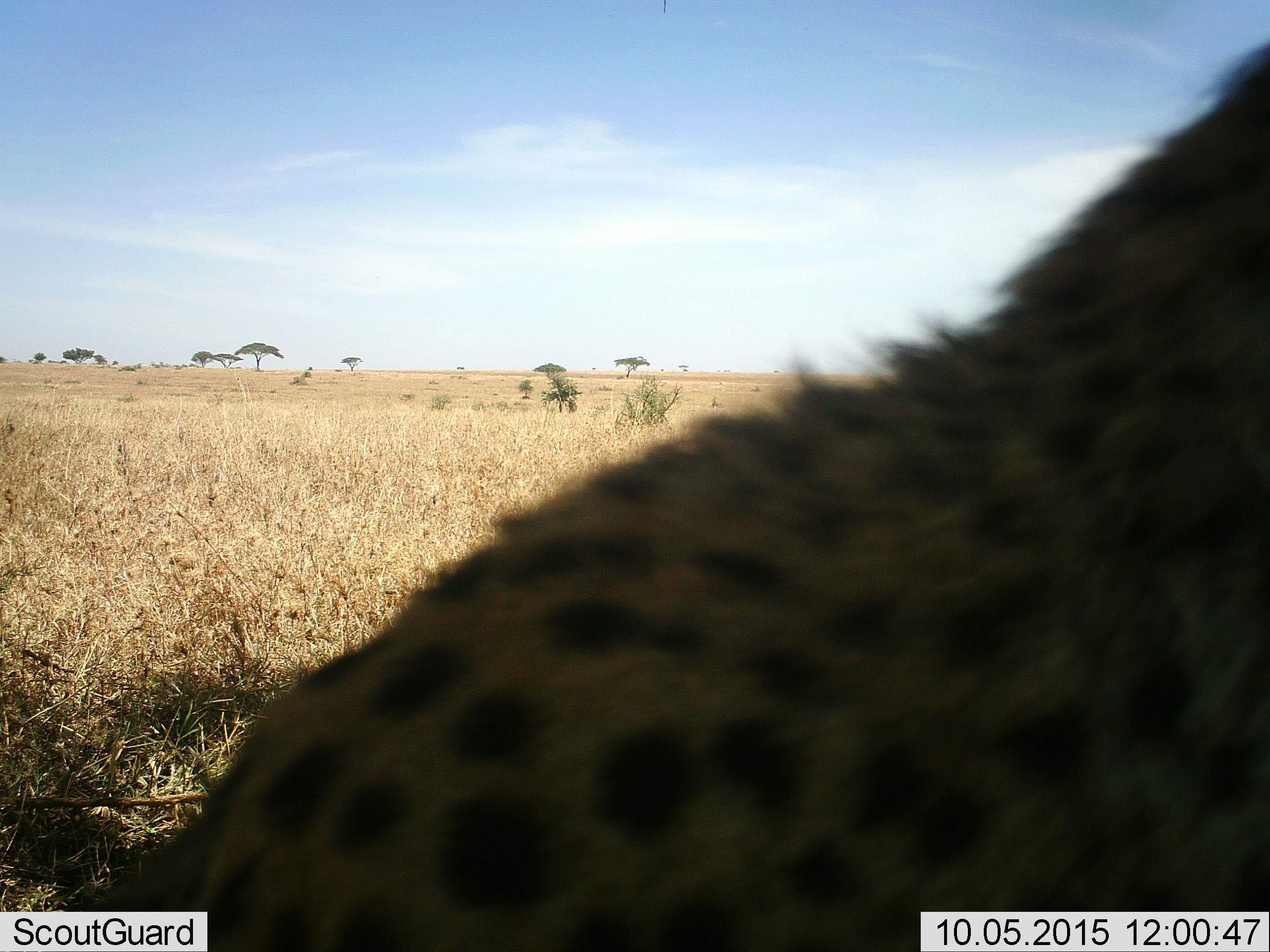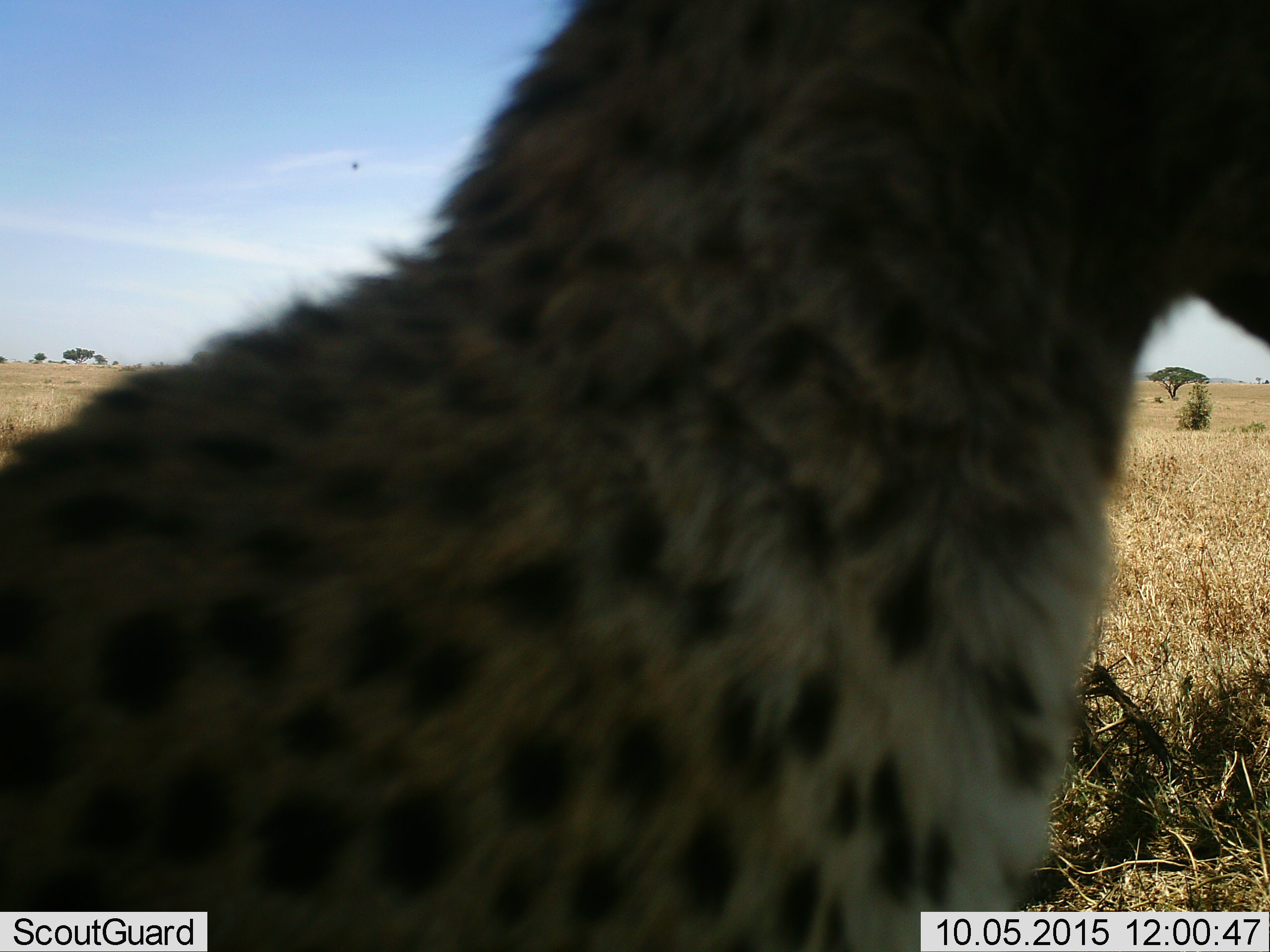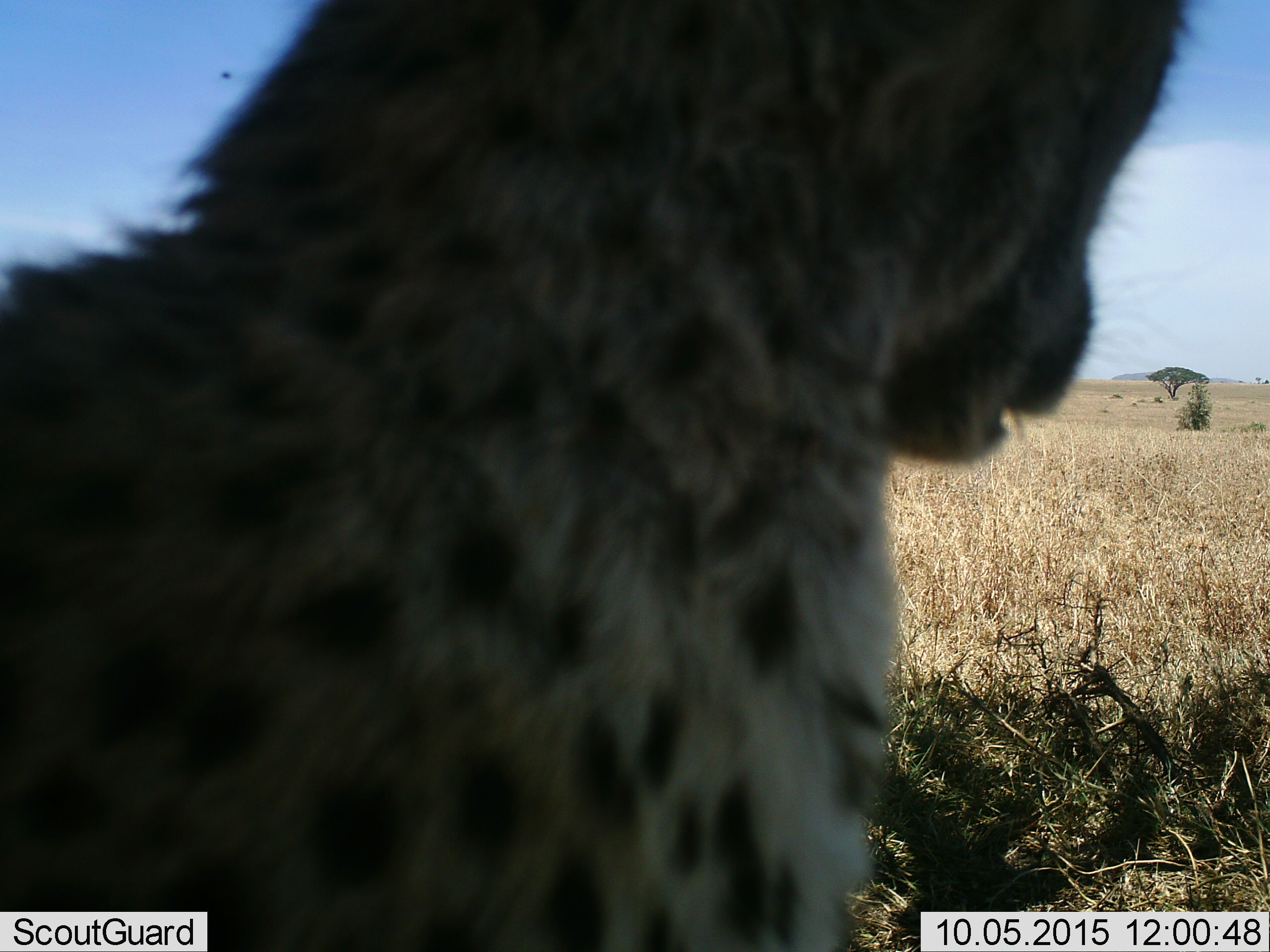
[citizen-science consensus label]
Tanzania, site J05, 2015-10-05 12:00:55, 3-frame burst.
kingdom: Animalia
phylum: Chordata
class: Mammalia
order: Carnivora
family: Hyaenidae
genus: Crocuta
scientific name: Crocuta crocuta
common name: spotted hyena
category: hyenaspotted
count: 1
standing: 33%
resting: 17%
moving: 67%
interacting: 0%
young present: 0%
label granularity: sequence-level